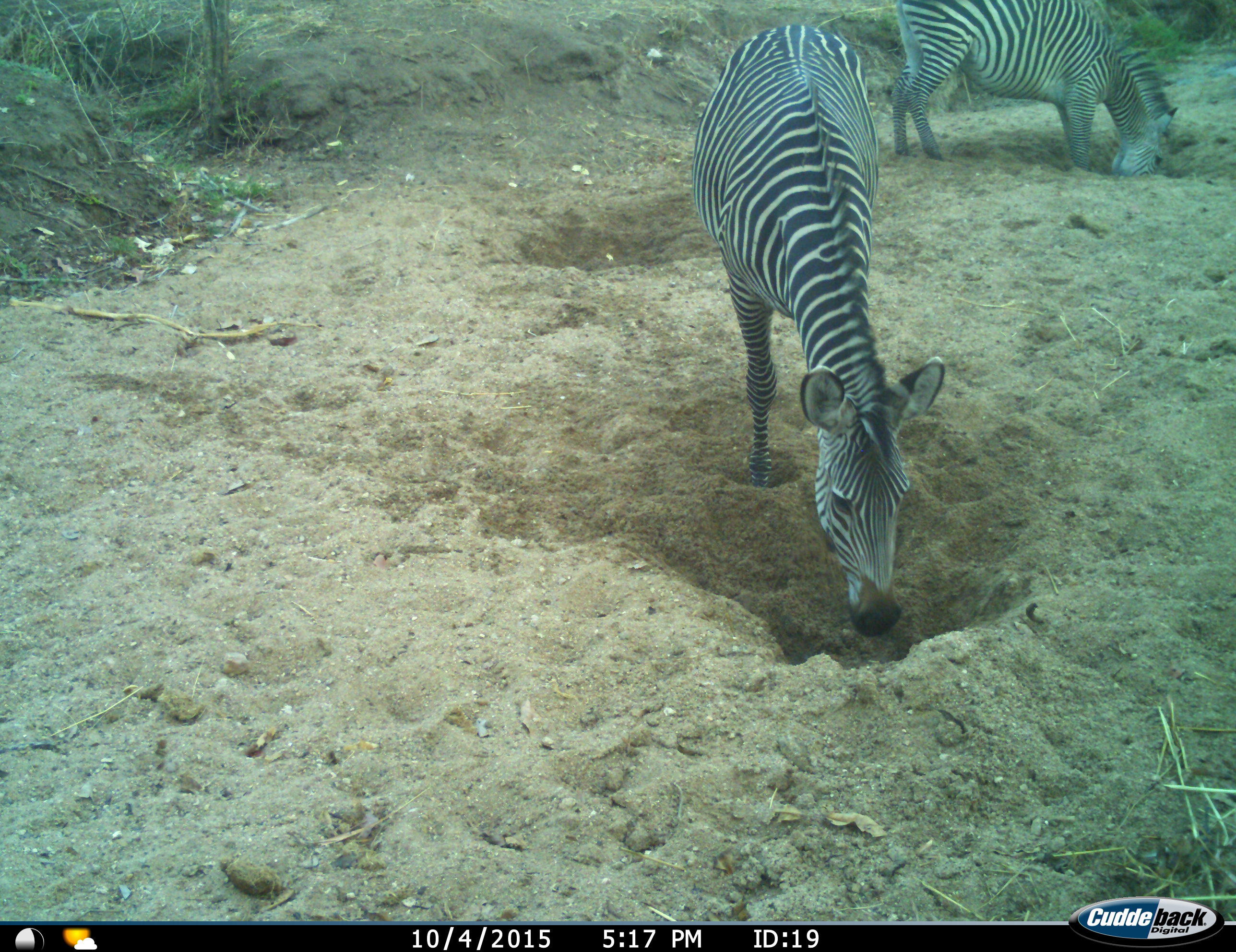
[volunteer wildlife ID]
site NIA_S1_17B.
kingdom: Animalia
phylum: Chordata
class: Mammalia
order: Perissodactyla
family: Equidae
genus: Equus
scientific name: Equus quagga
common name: plains zebra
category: zebraplains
Zebraplains (plains zebra) (Equus quagga), count 2. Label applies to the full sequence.